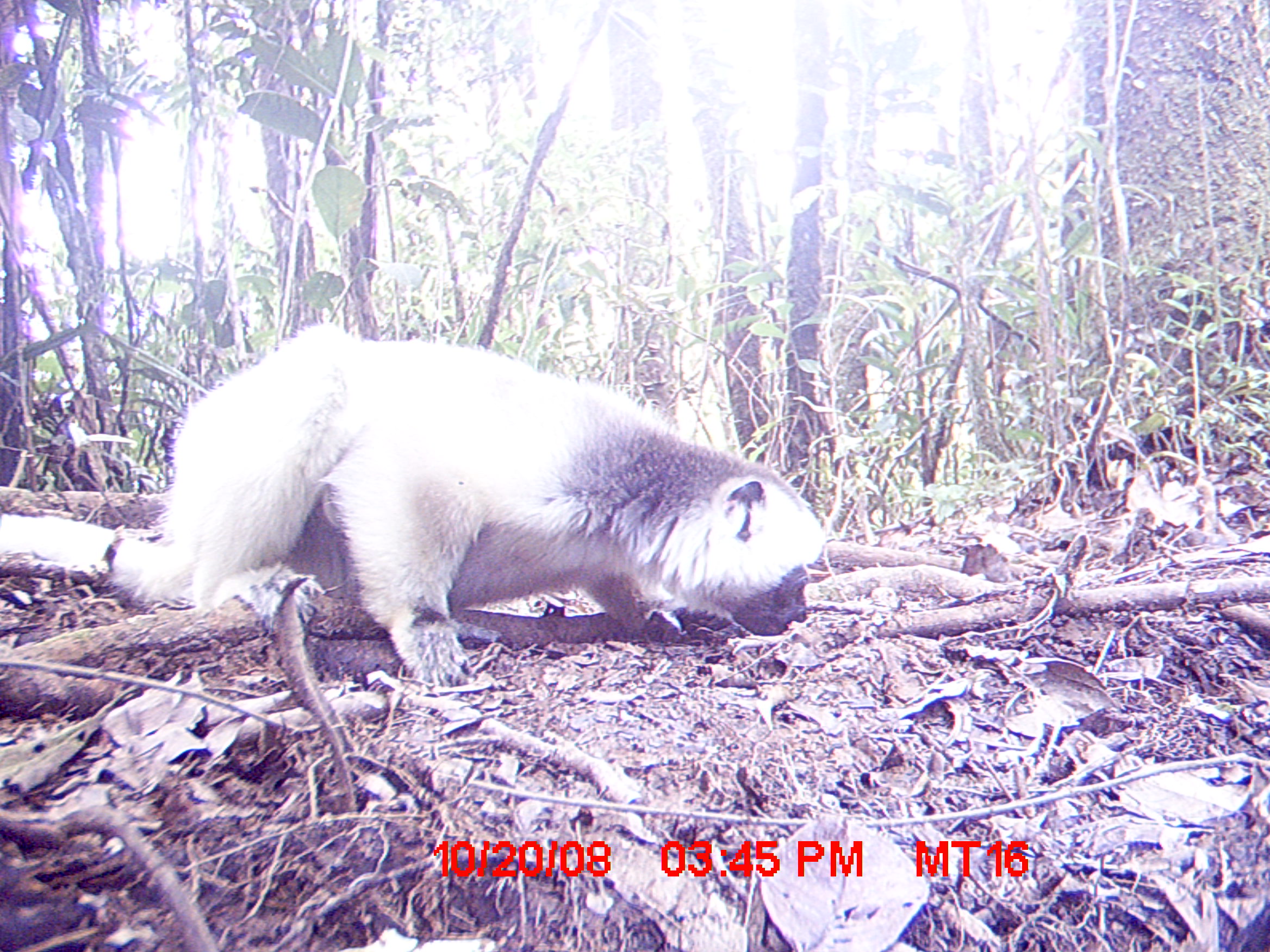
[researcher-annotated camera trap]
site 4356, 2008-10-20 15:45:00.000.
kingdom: Animalia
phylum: Chordata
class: Mammalia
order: Primates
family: Indriidae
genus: Propithecus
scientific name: Propithecus candidus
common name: silky sifaka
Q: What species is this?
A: Propithecus candidus (silky sifaka).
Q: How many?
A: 1.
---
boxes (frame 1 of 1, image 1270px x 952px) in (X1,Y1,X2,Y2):
propithecus candidus: (0,320,826,688)